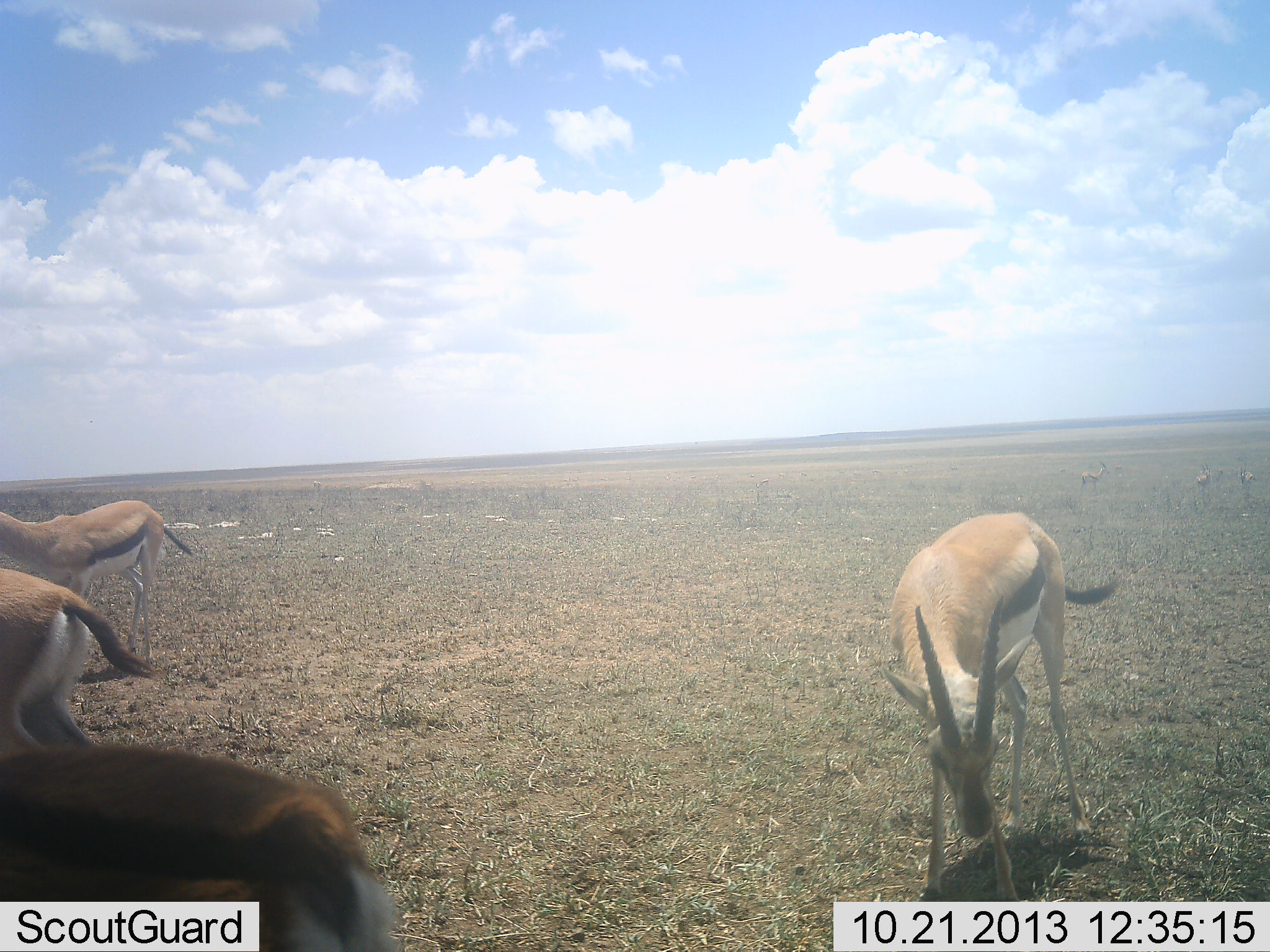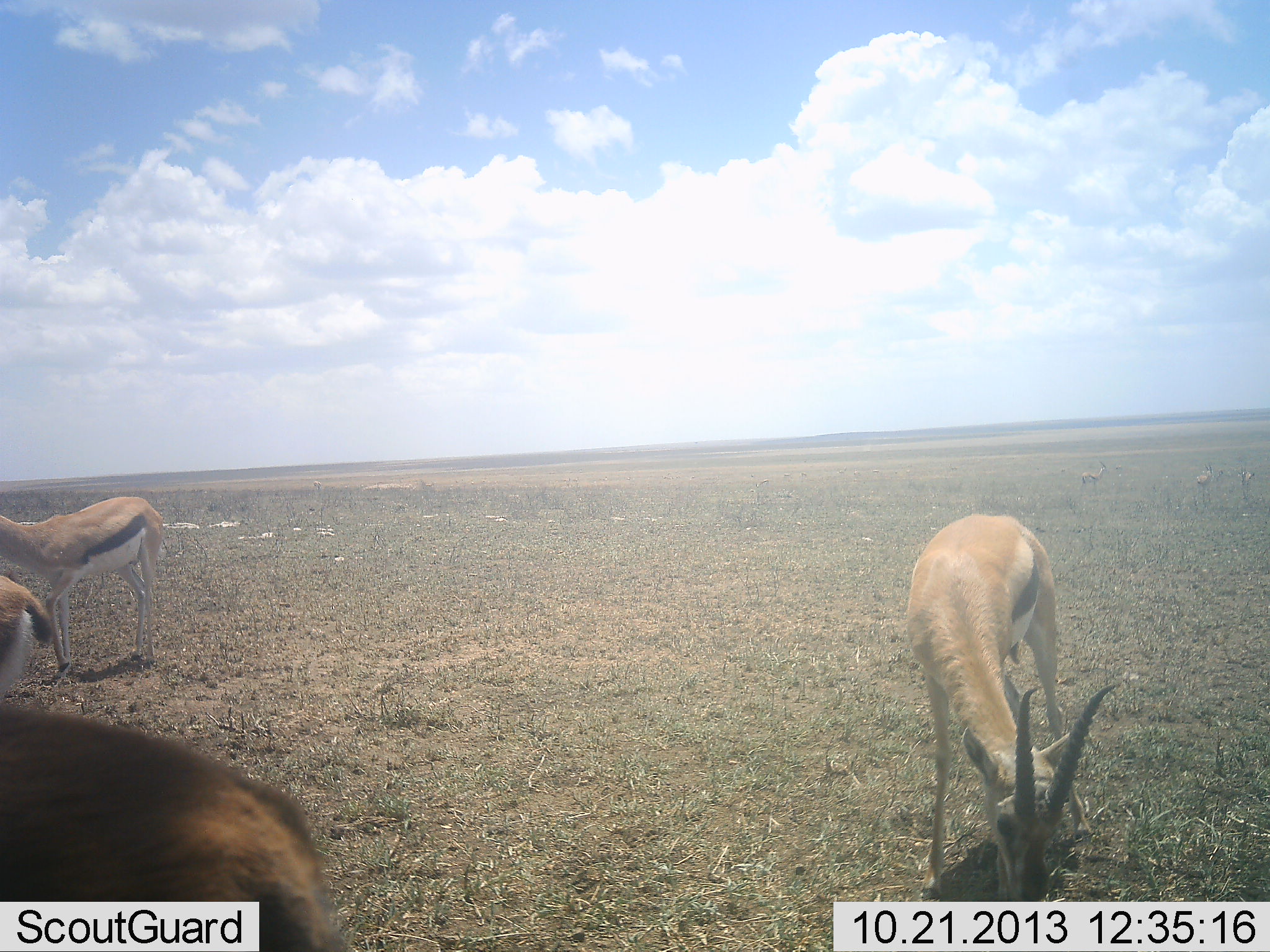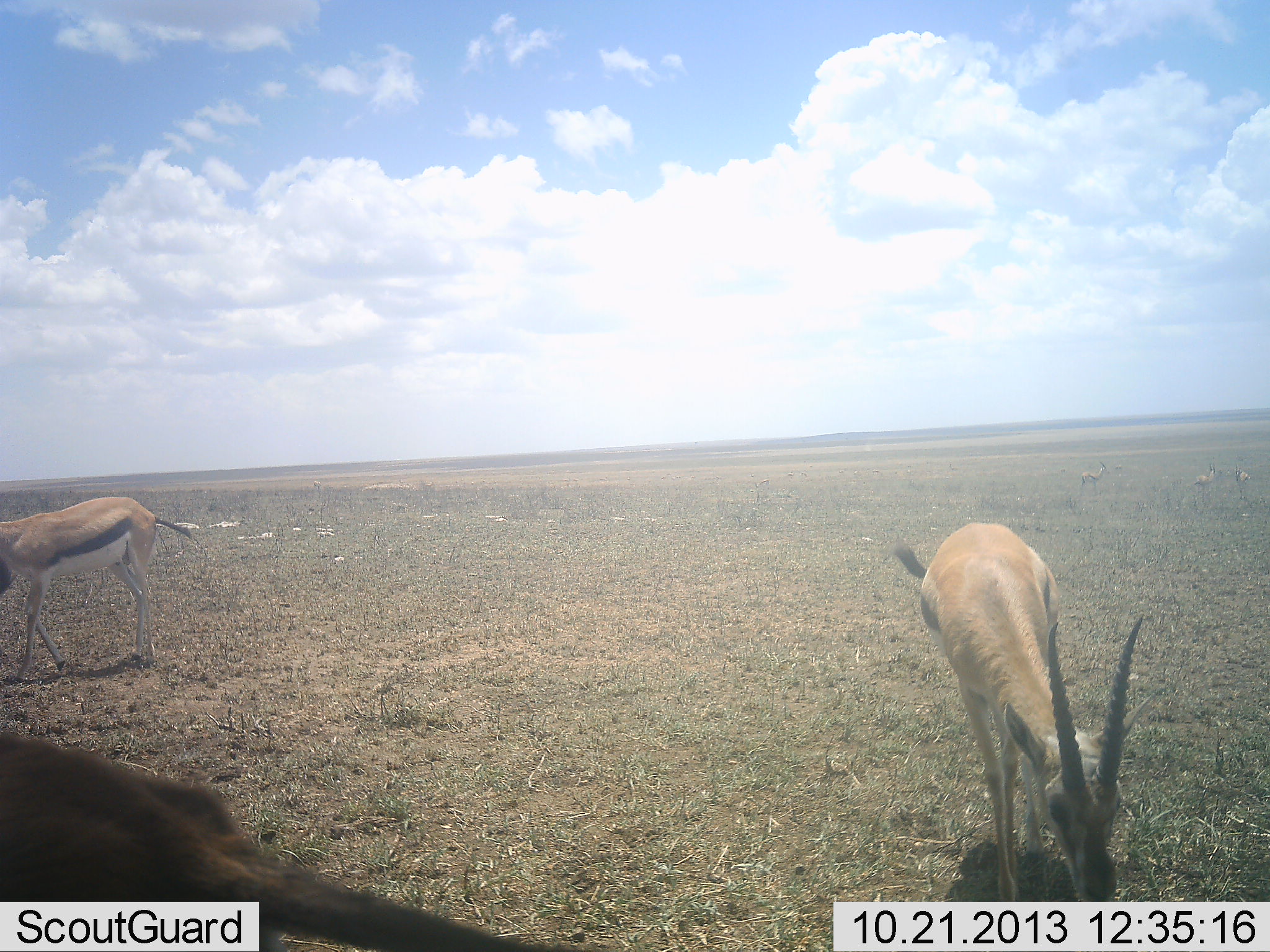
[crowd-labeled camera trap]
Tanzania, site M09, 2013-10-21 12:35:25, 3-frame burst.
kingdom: Animalia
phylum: Chordata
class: Mammalia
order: Artiodactyla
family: Bovidae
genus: Eudorcas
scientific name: Eudorcas thomsonii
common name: thomson's gazelle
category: gazellethomsons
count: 4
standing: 52%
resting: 0%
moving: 30%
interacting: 0%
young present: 0%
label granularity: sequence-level